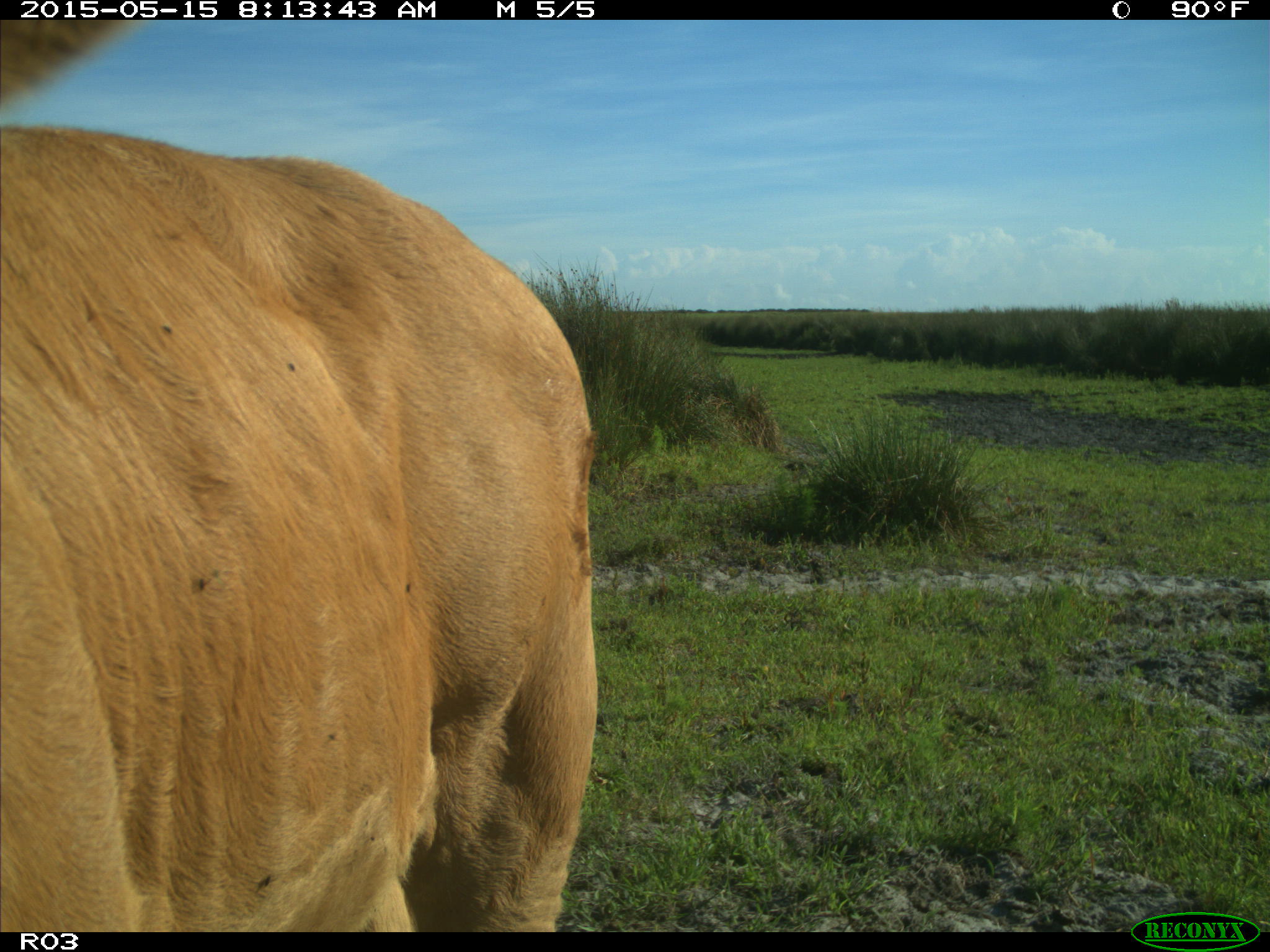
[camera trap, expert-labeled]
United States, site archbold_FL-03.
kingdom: Animalia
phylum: Chordata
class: Mammalia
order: Artiodactyla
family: Bovidae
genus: Bos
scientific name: Bos taurus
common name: domestic cow